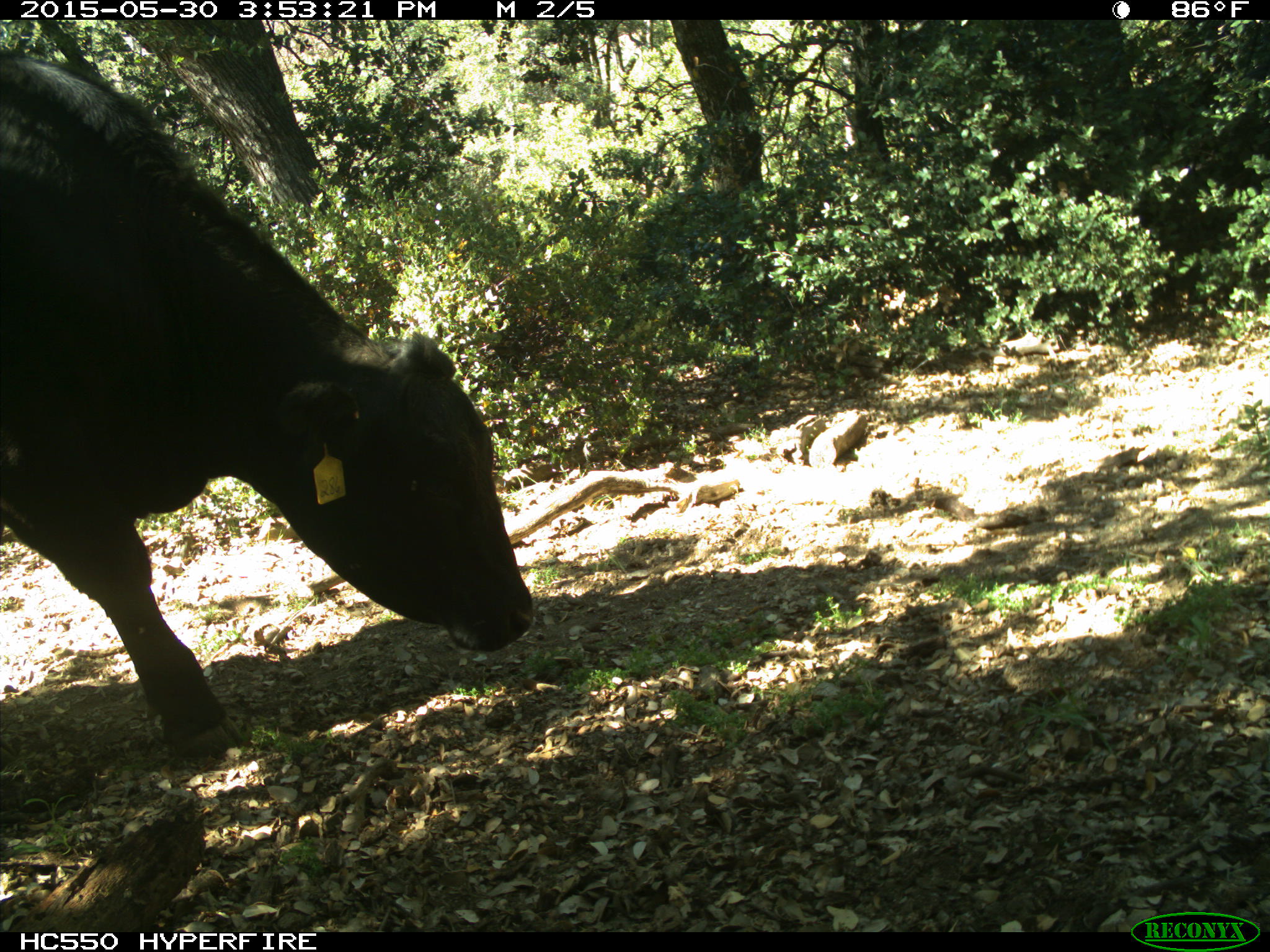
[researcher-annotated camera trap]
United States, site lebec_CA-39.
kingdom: Animalia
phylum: Chordata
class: Mammalia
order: Artiodactyla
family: Bovidae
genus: Bos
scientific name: Bos taurus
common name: domestic cow